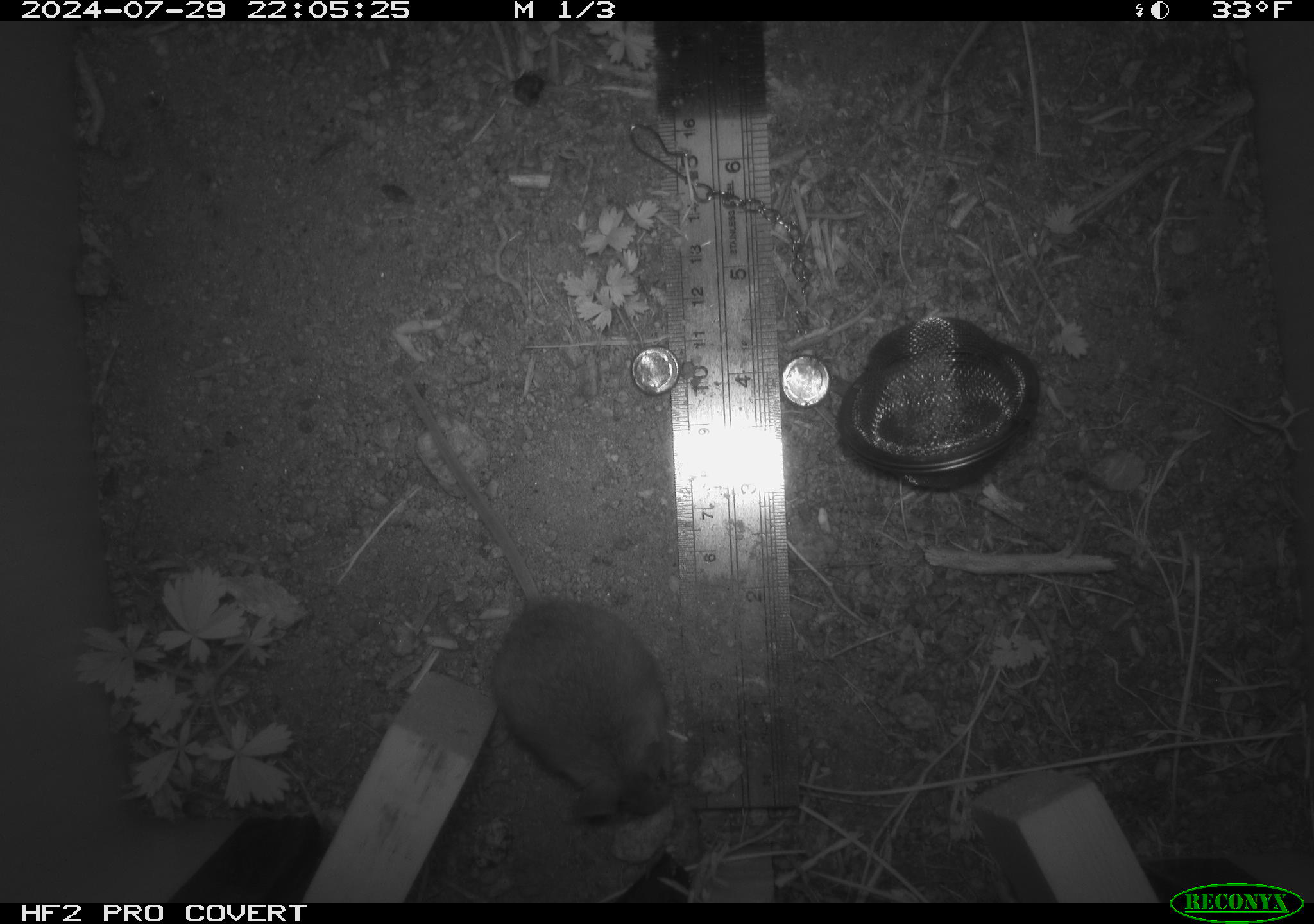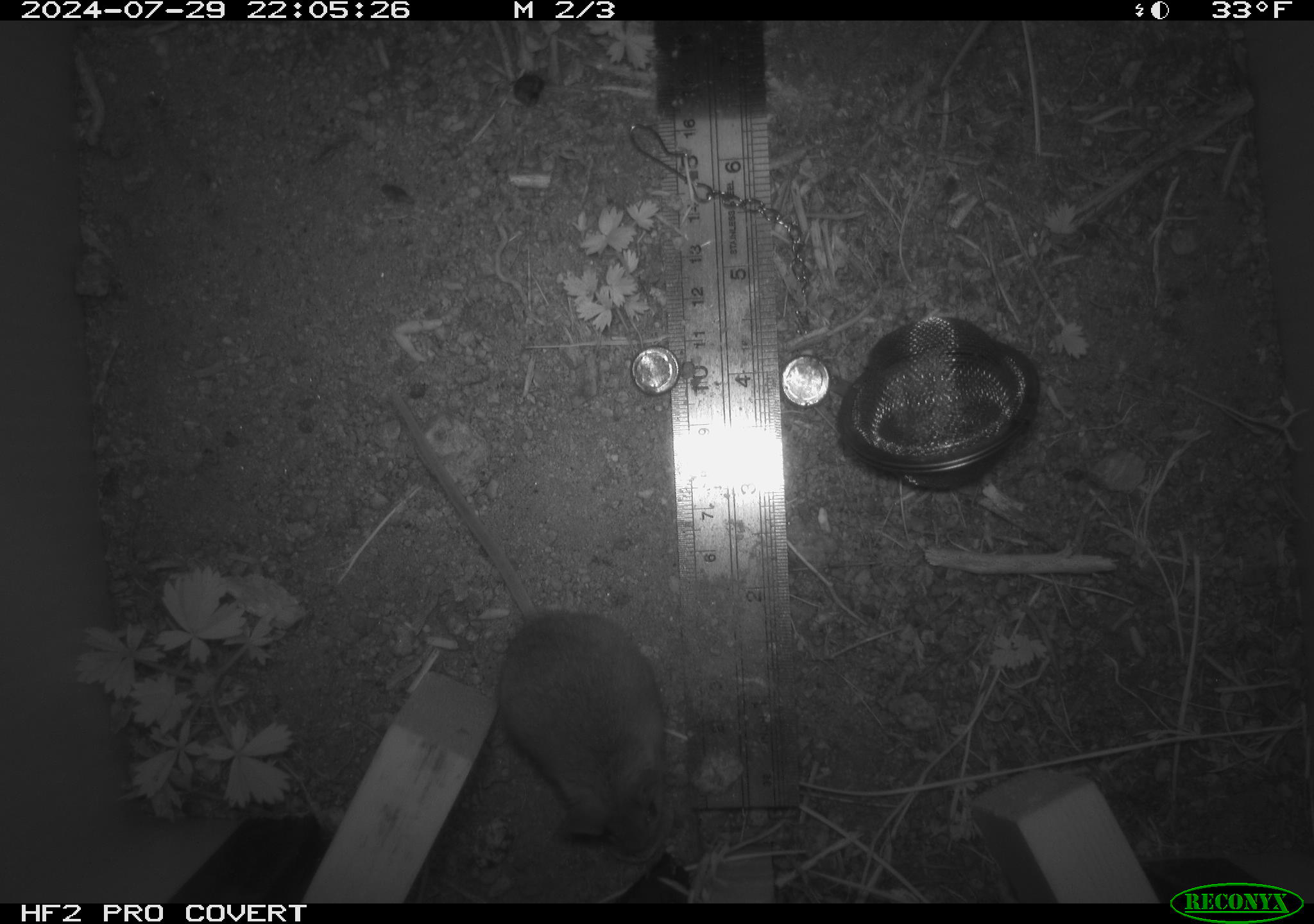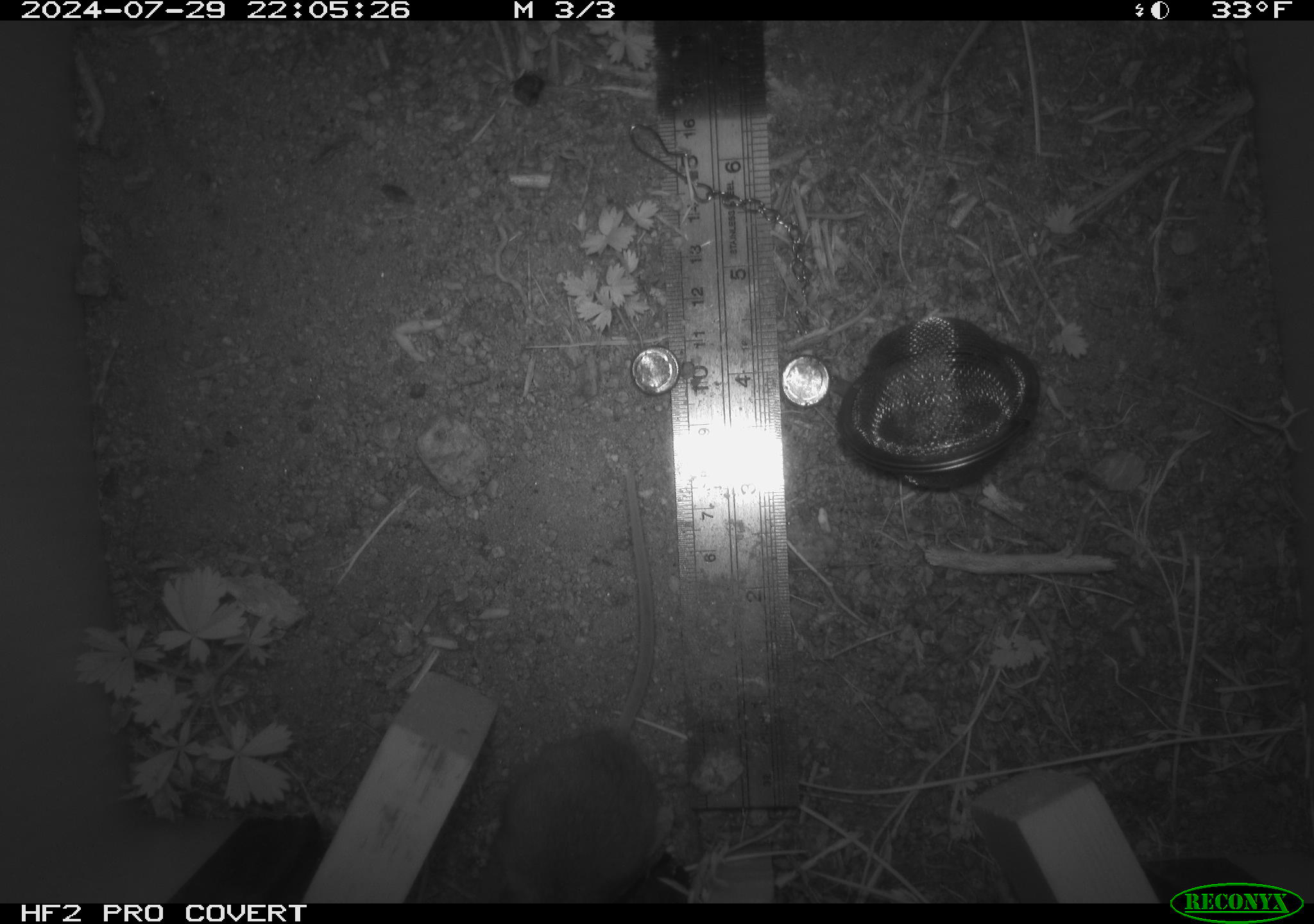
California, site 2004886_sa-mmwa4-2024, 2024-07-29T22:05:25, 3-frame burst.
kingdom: Animalia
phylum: Chordata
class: Mammalia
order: Rodentia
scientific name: Rodentia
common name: mouse species